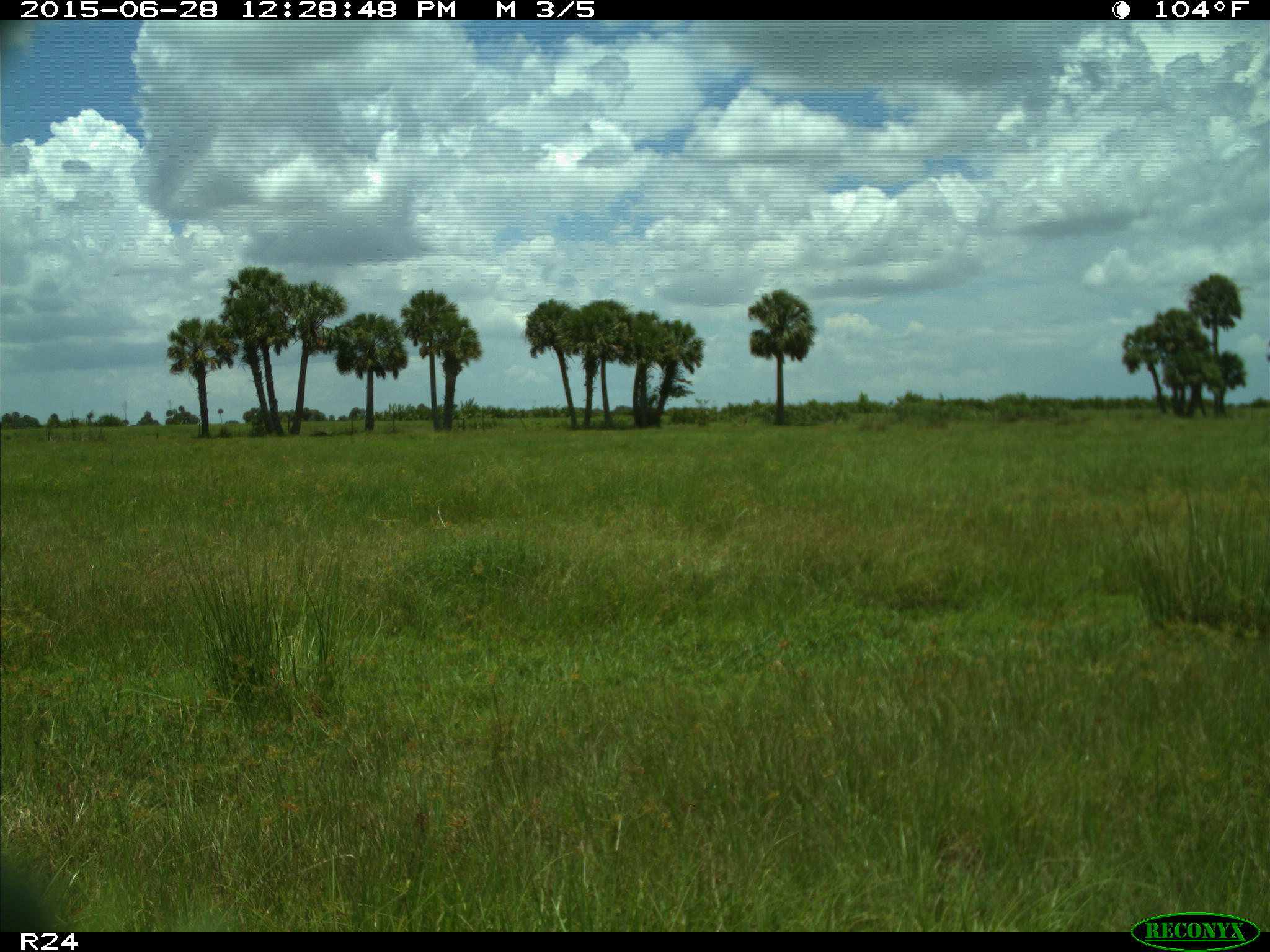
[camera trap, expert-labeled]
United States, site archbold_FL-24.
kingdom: Animalia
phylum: Chordata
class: Mammalia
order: Artiodactyla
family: Bovidae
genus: Bos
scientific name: Bos taurus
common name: domestic cow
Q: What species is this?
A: Bos taurus (domestic cow).